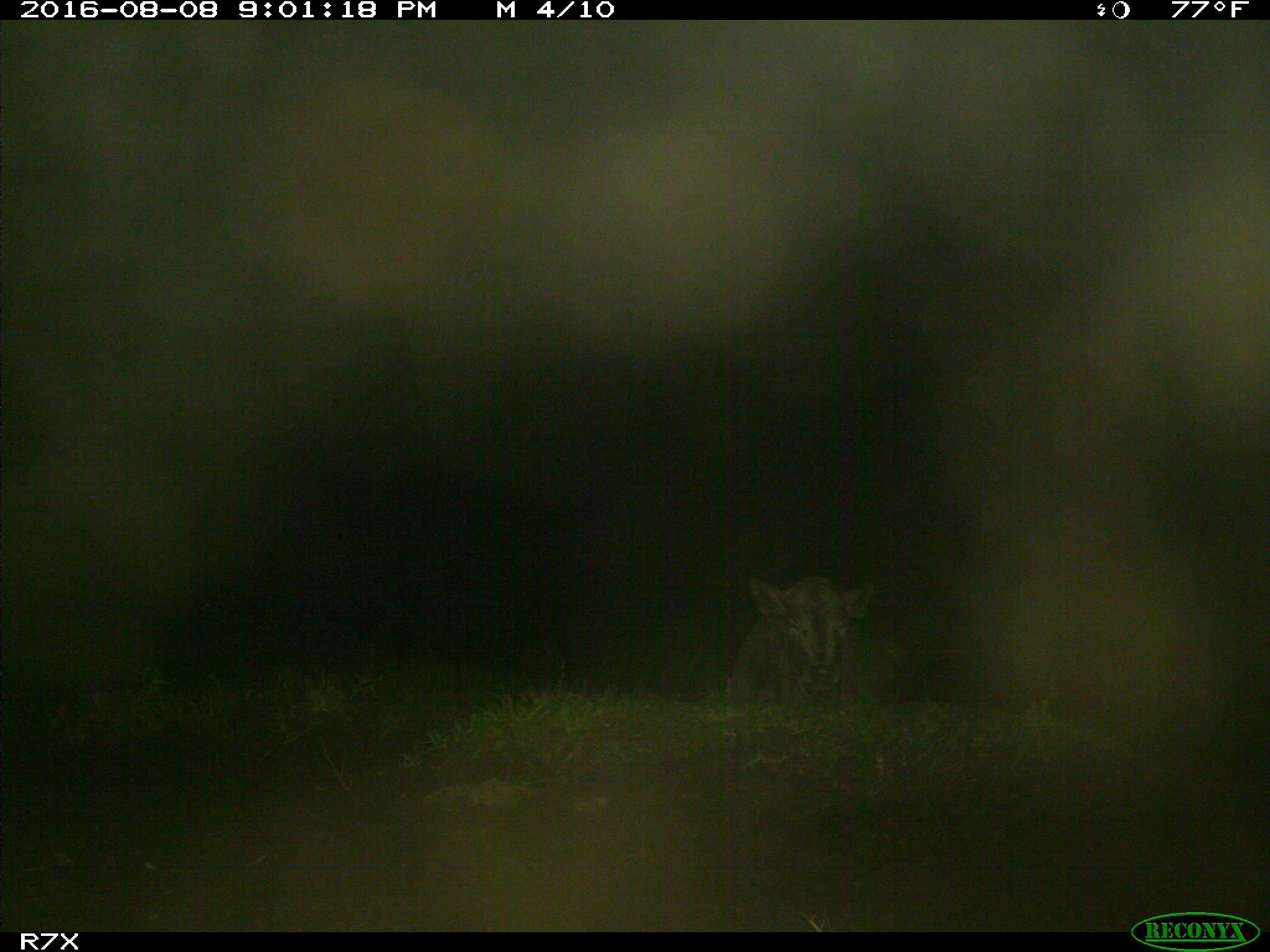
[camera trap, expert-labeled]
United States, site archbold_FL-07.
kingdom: Animalia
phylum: Chordata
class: Mammalia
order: Artiodactyla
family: Bovidae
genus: Bos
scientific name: Bos taurus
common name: domestic cow